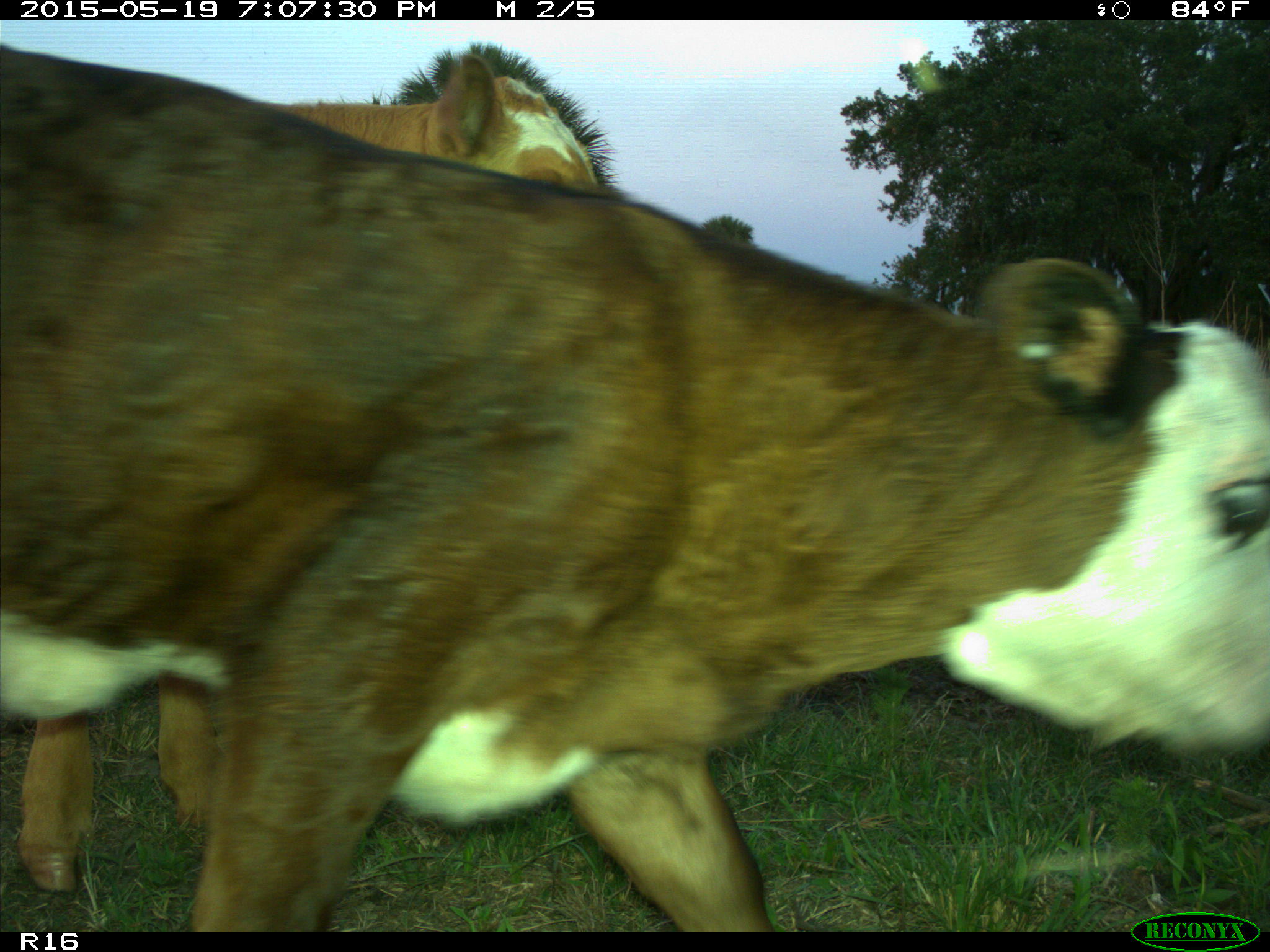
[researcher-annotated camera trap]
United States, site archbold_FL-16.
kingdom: Animalia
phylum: Chordata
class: Mammalia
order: Artiodactyla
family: Bovidae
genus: Bos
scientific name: Bos taurus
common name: domestic cow